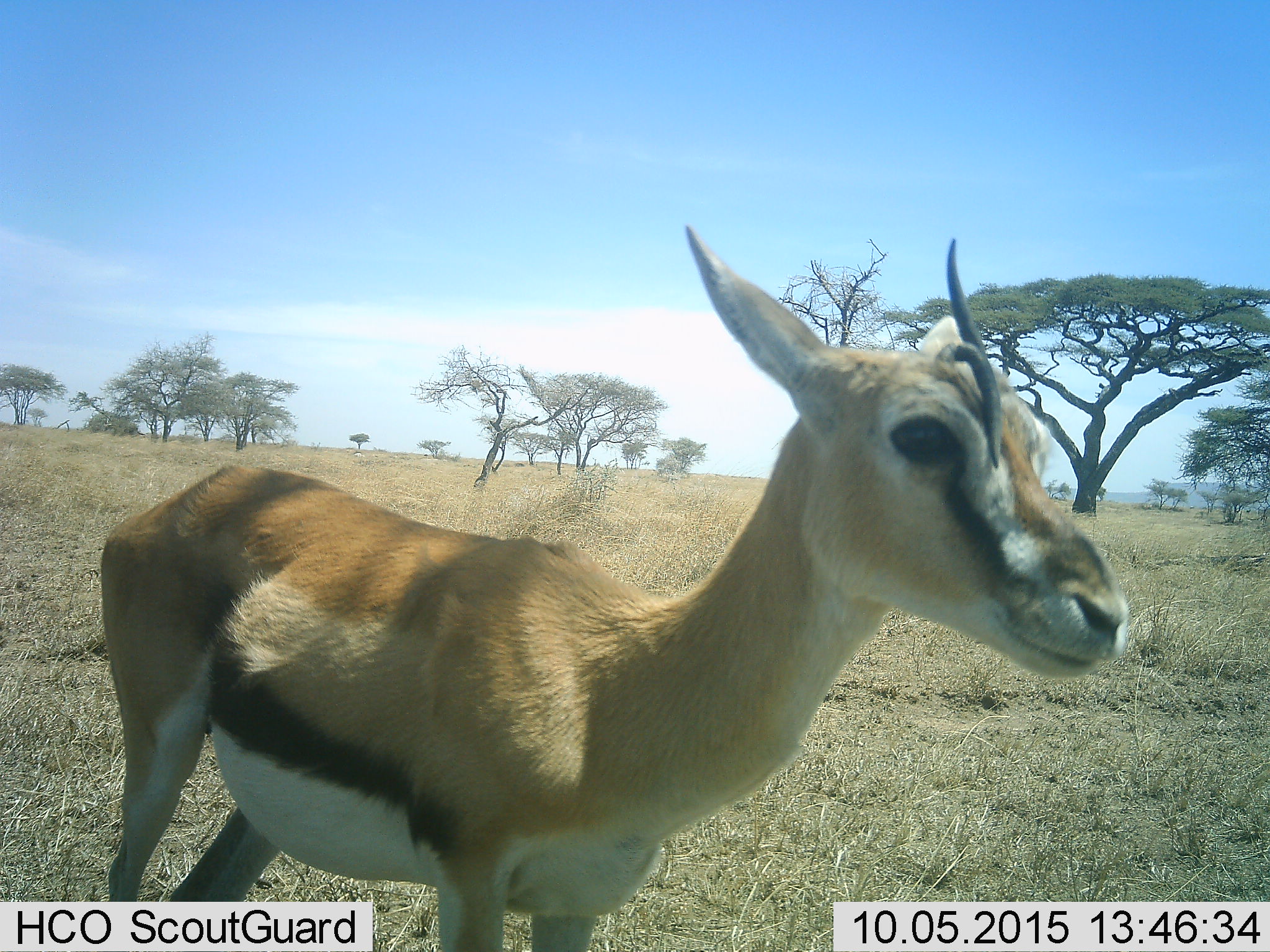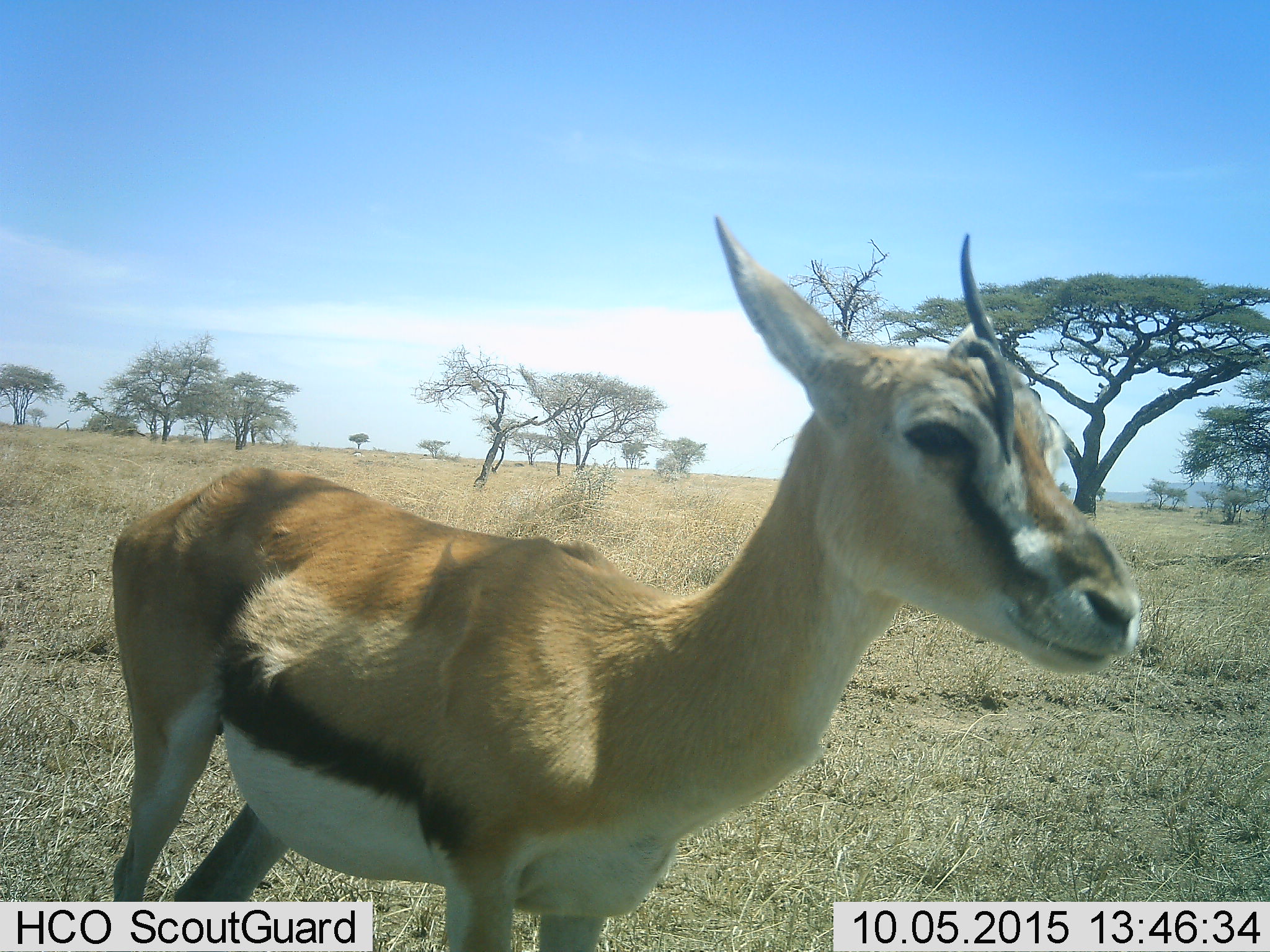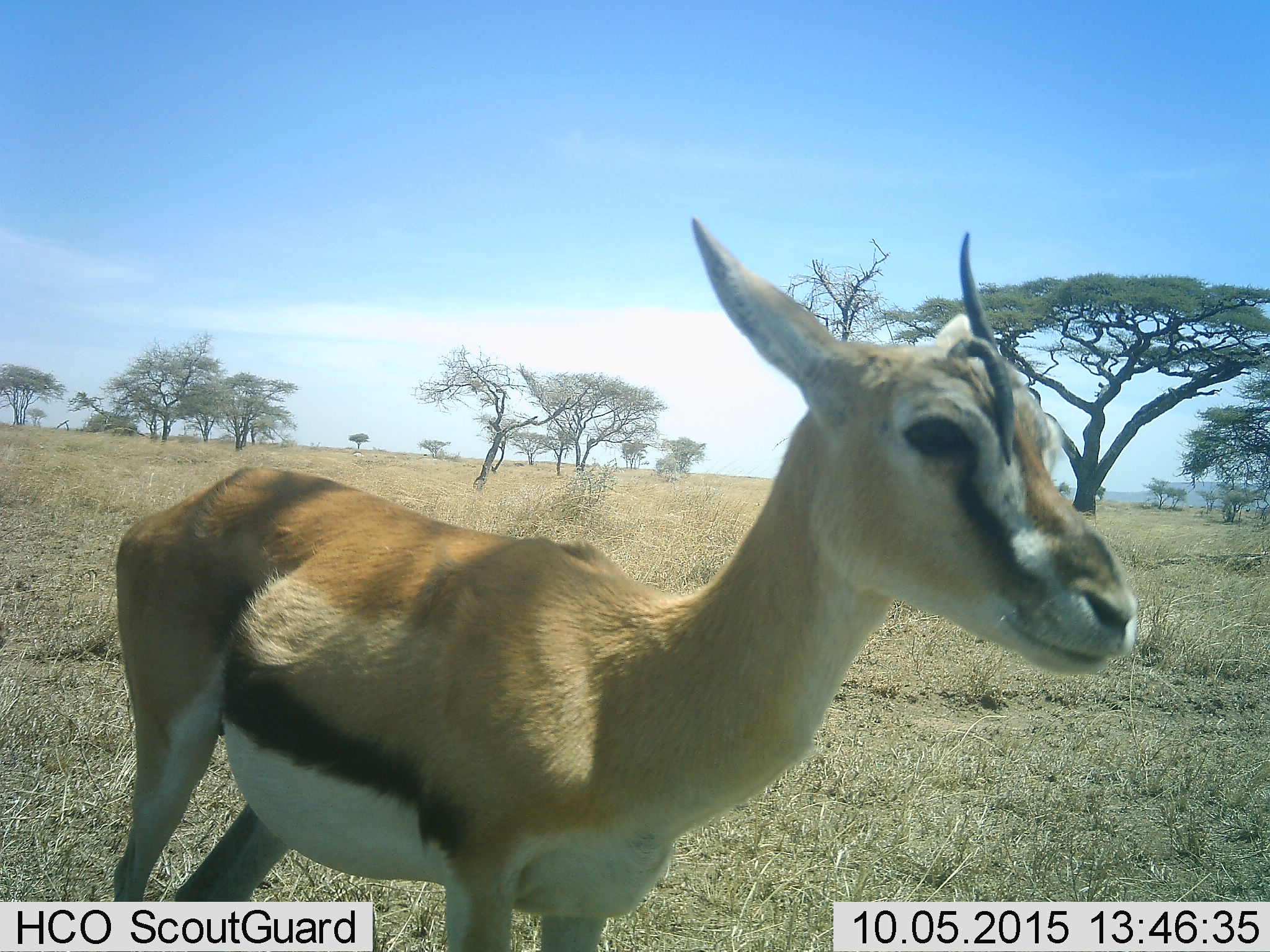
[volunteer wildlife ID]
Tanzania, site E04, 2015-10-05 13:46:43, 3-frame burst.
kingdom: Animalia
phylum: Chordata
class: Mammalia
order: Artiodactyla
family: Bovidae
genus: Eudorcas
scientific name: Eudorcas thomsonii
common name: thomson's gazelle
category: gazellethomsons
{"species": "gazellethomsons (thomson's gazelle) (Eudorcas thomsonii)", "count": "1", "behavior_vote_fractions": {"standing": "94%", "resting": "0%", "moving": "6%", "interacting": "0%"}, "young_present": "0%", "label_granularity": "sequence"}